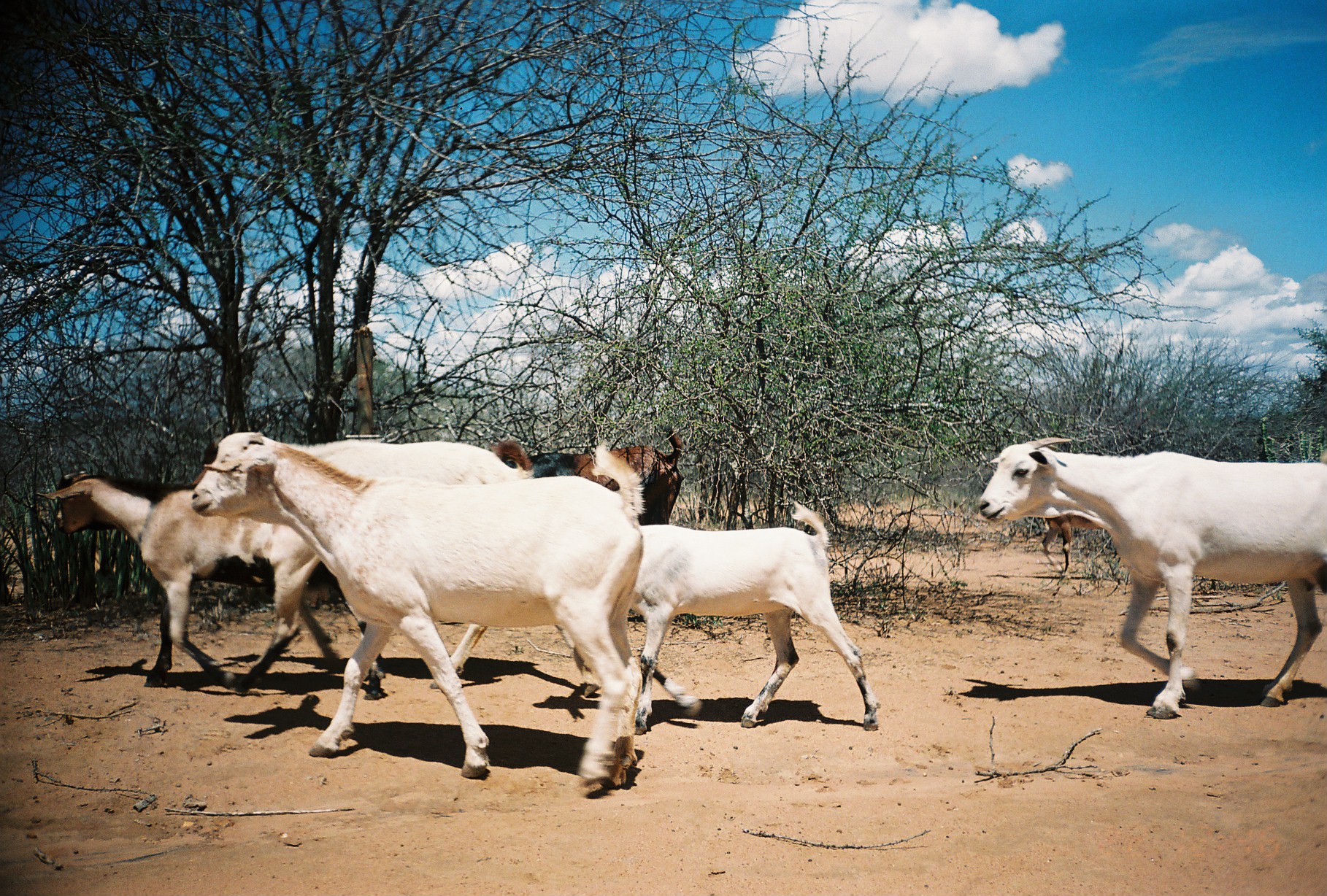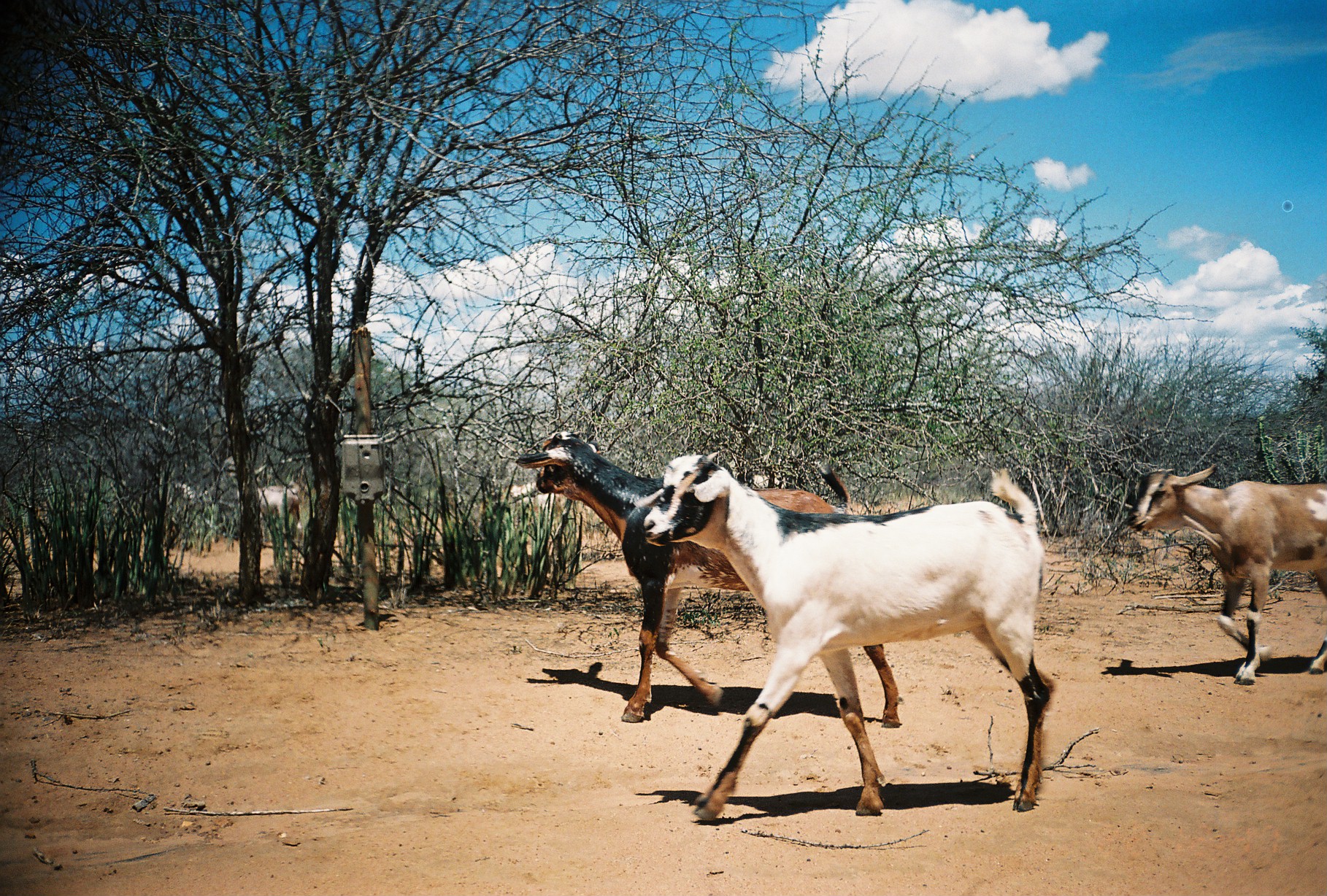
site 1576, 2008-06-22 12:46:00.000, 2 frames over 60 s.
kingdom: Animalia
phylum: Chordata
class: Mammalia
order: Artiodactyla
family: Bovidae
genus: Capra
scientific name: Capra aegagrus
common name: wild goat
Capra aegagrus (wild goat), count 7.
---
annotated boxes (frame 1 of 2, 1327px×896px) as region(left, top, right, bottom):
capra aegagrus: region(192, 432, 645, 799); region(979, 437, 1327, 719); region(36, 471, 387, 701); region(277, 436, 534, 689); region(631, 501, 882, 735); region(504, 430, 682, 526); region(1040, 514, 1104, 576)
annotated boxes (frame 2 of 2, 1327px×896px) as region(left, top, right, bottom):
capra aegagrus: region(641, 453, 1057, 821); region(517, 433, 901, 729); region(1126, 462, 1326, 683)